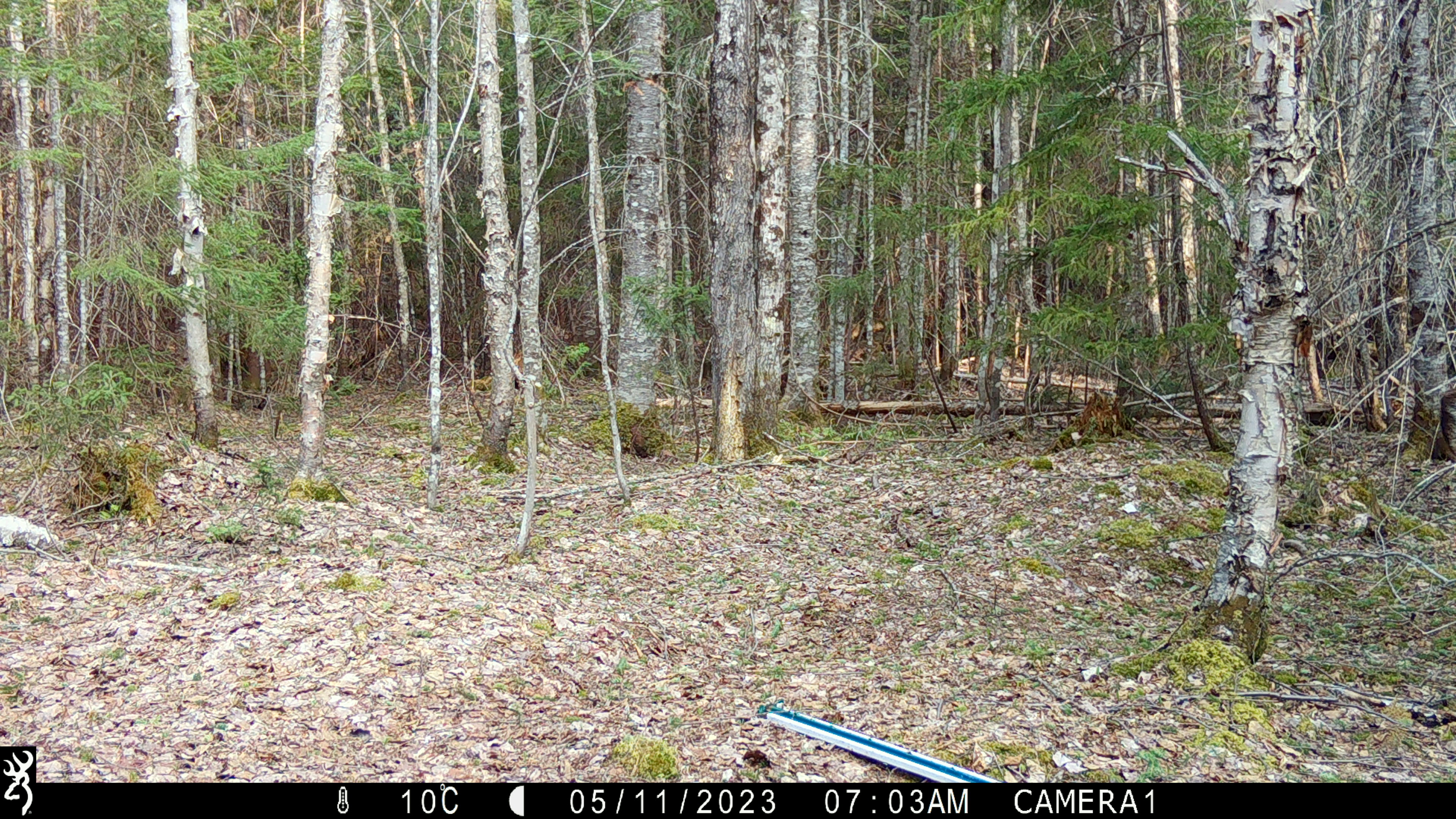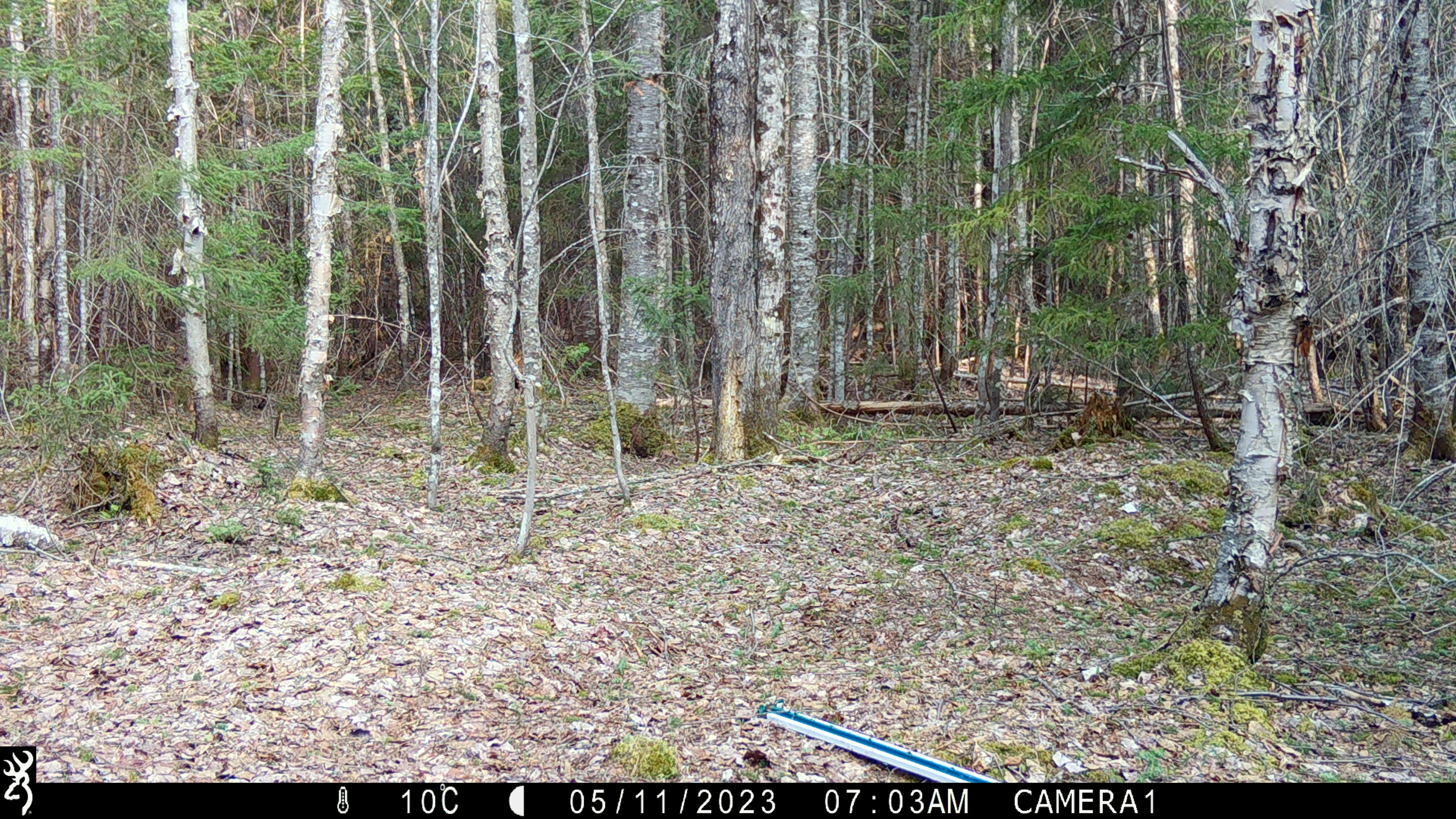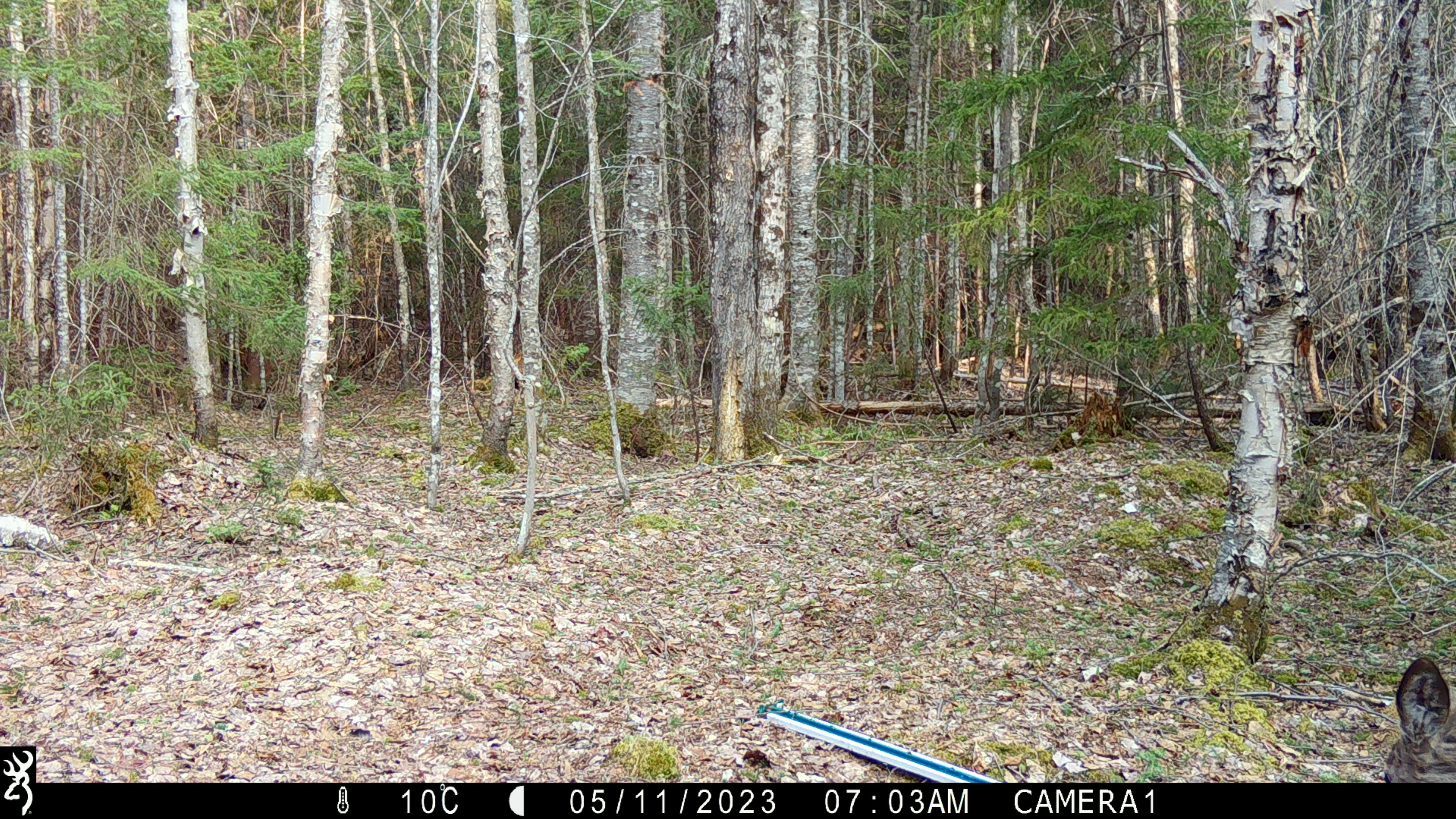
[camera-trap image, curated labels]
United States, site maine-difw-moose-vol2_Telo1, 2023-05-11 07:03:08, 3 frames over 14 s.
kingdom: Animalia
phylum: Chordata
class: Mammalia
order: Lagomorpha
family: Leporidae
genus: Sylvilagus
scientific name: Sylvilagus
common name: cottontail rabbit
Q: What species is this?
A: Cottontail rabbit (Sylvilagus).